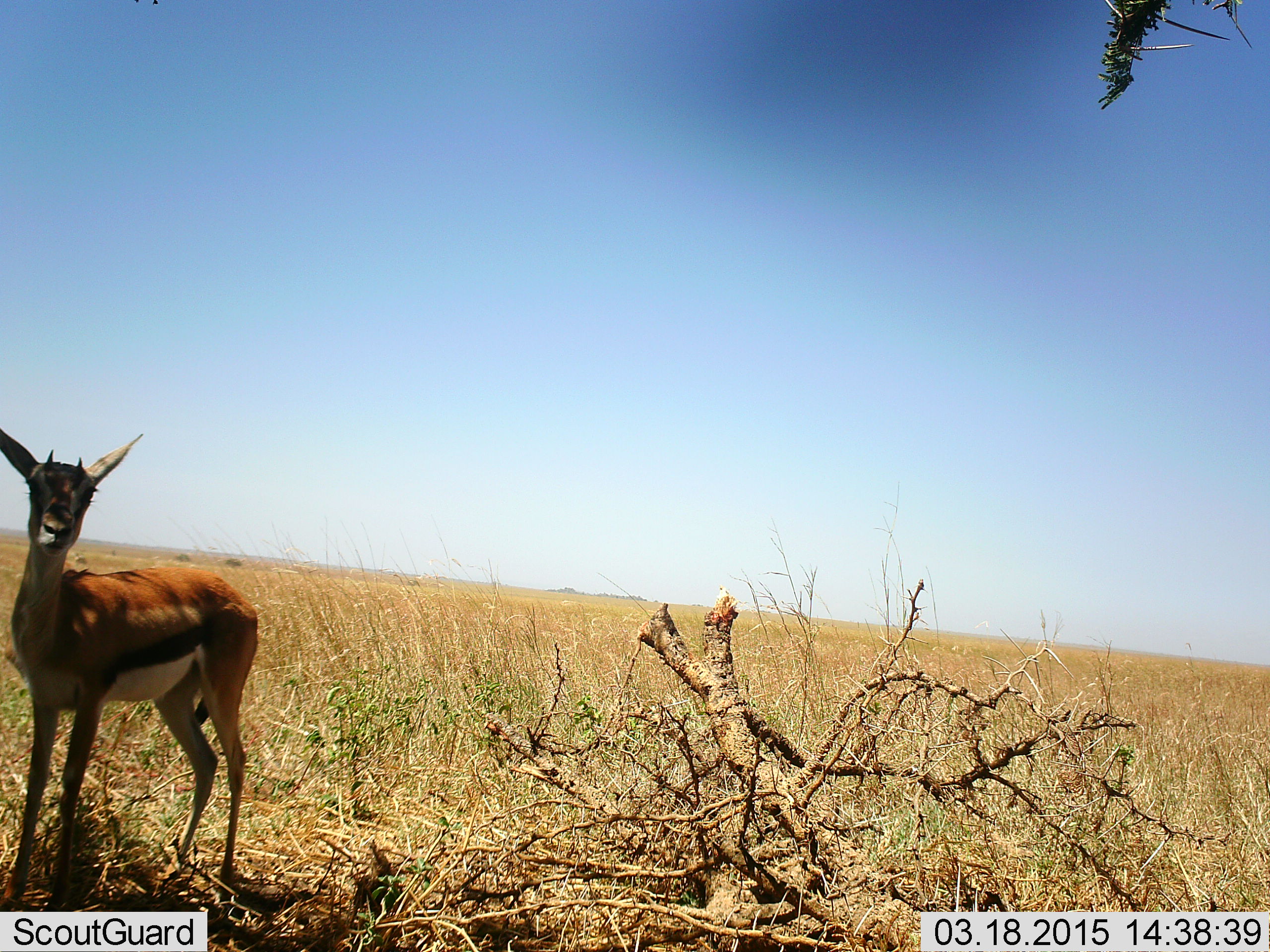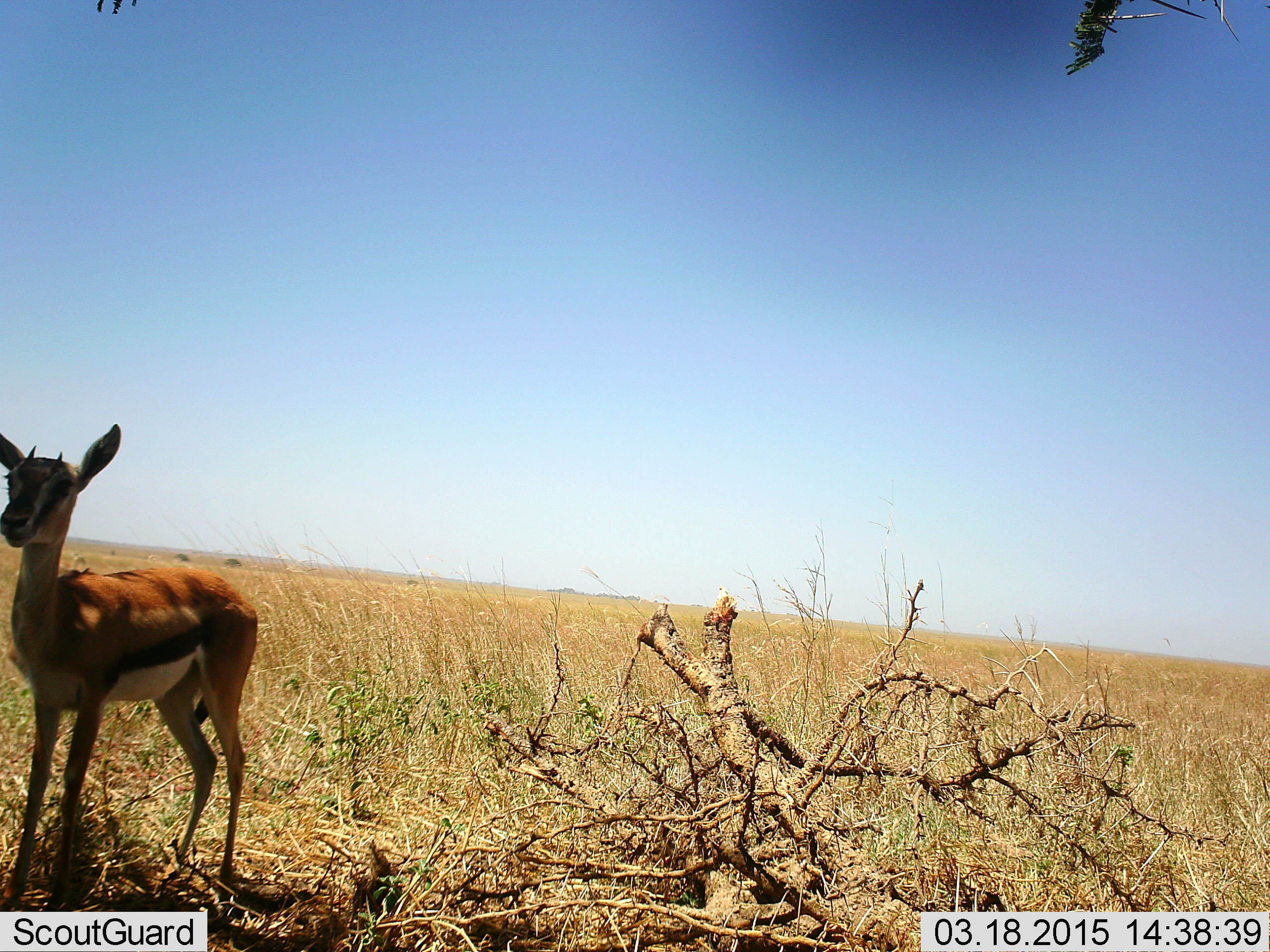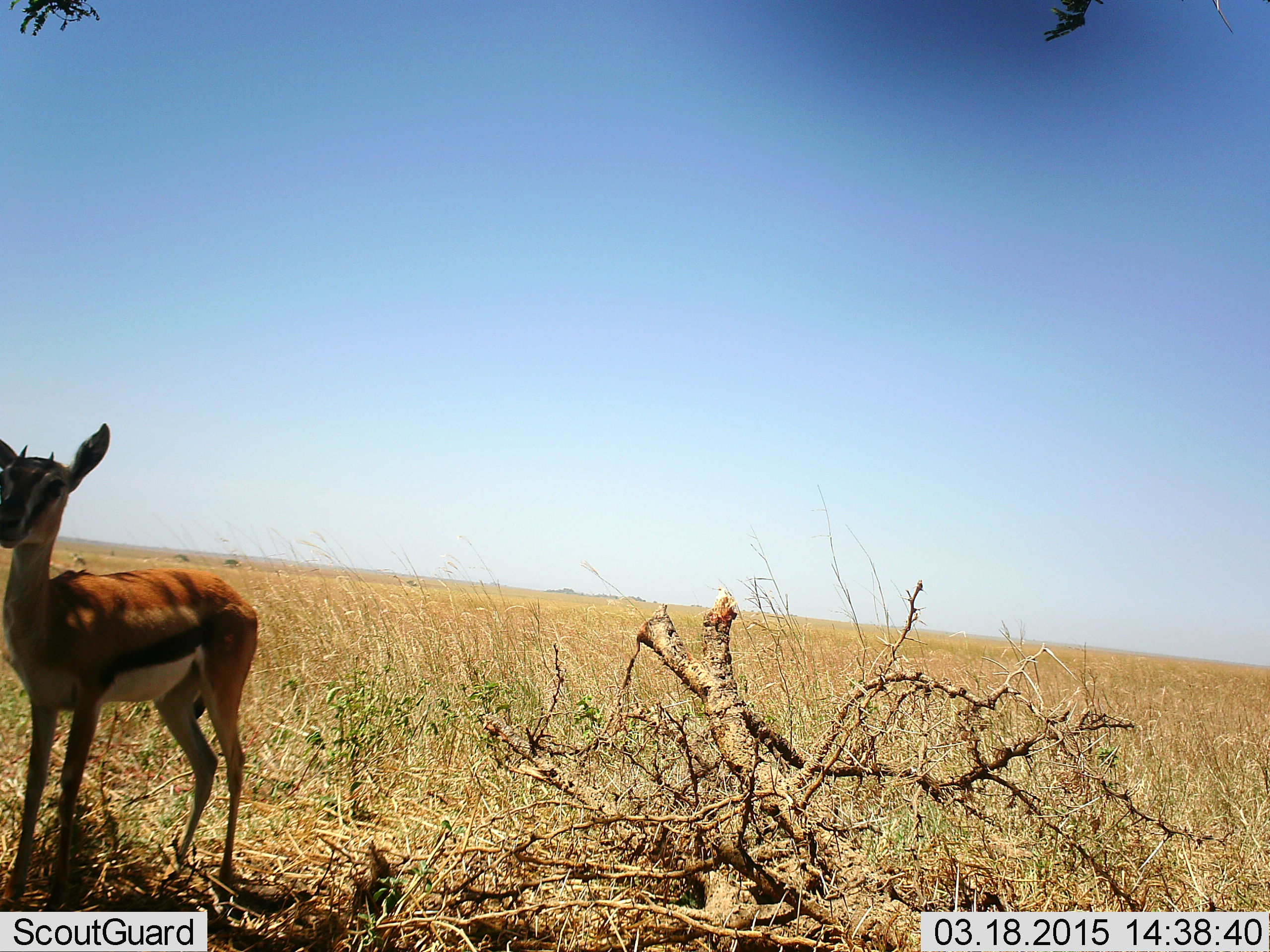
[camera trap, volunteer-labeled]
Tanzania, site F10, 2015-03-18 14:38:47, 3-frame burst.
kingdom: Animalia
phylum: Chordata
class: Mammalia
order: Artiodactyla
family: Bovidae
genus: Eudorcas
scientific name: Eudorcas thomsonii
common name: thomson's gazelle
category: gazellethomsons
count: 1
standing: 100%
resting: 0%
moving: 0%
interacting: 0%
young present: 10%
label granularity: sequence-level